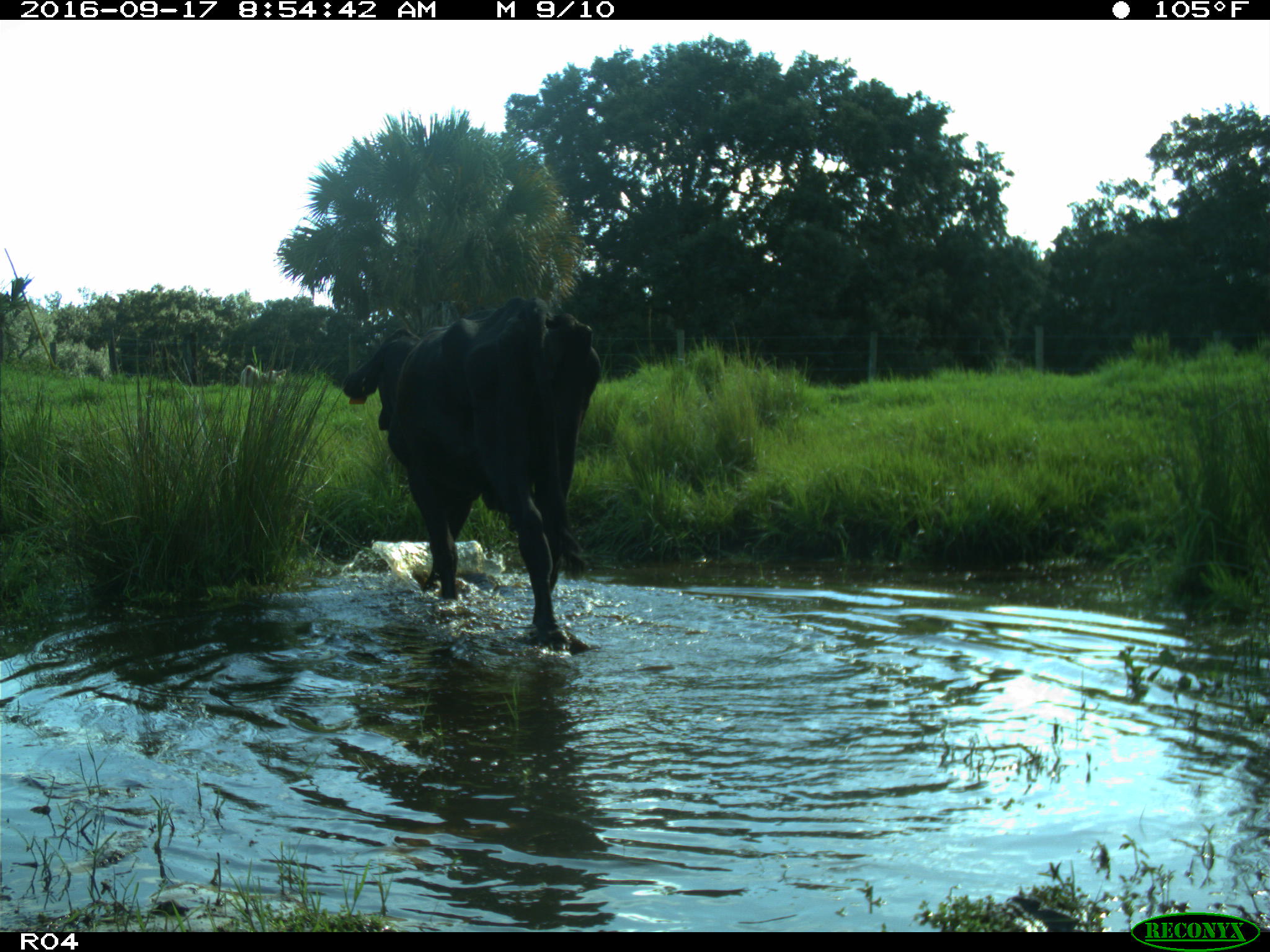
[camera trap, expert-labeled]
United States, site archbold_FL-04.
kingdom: Animalia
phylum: Chordata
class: Mammalia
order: Artiodactyla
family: Bovidae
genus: Bos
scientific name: Bos taurus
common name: domestic cow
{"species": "Bos taurus (domestic cow)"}